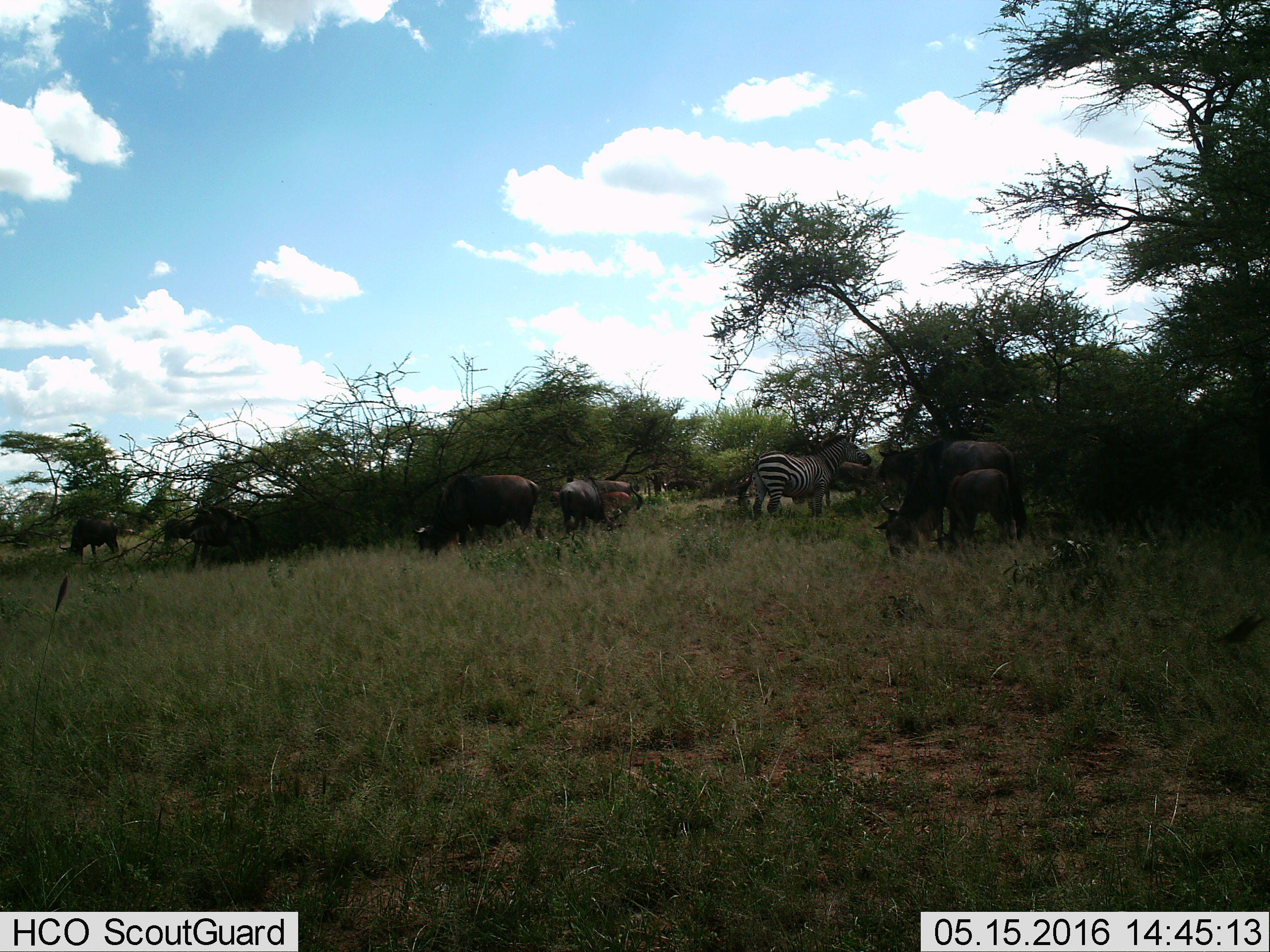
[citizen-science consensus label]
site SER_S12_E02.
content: unidentified animal